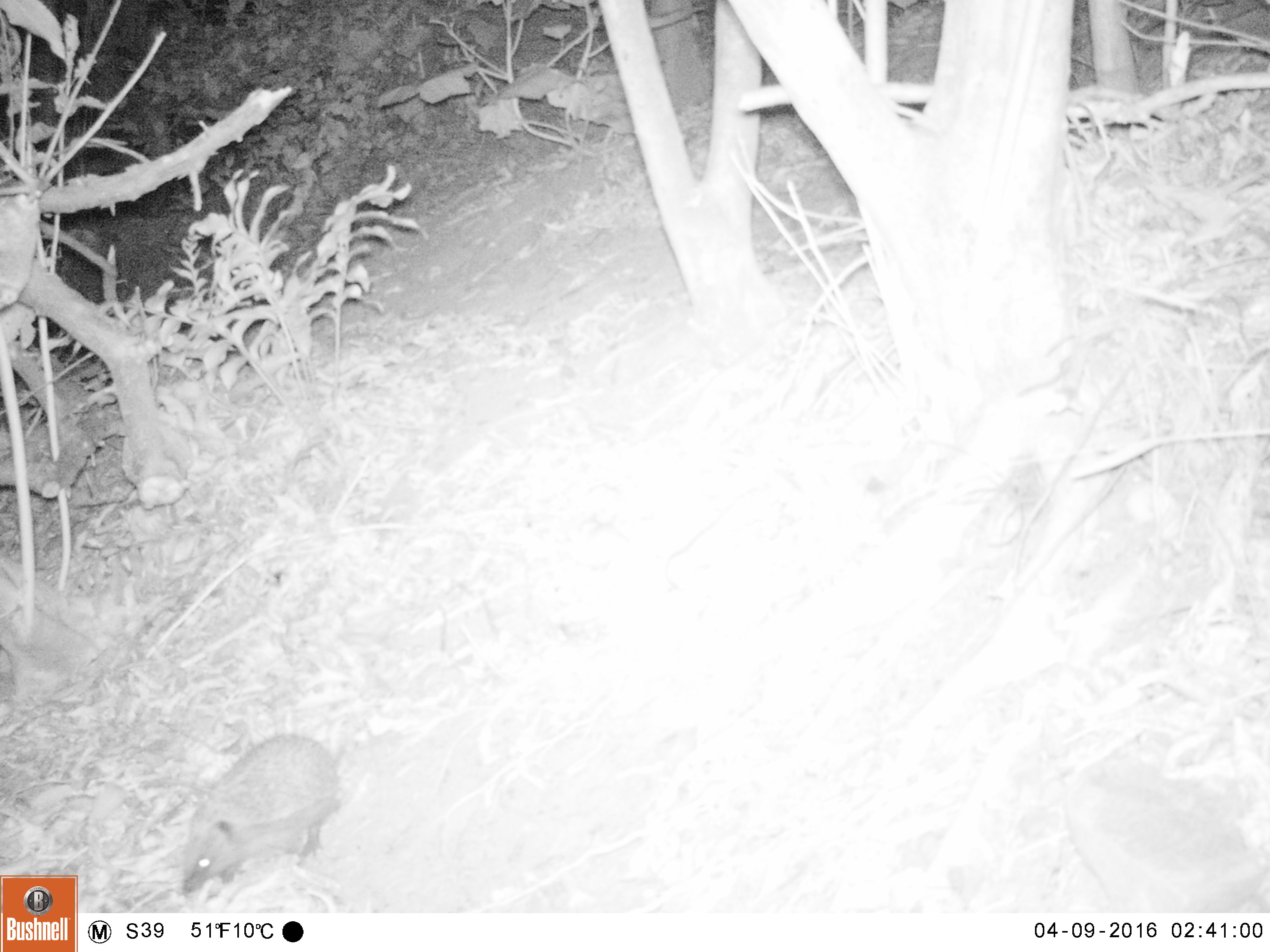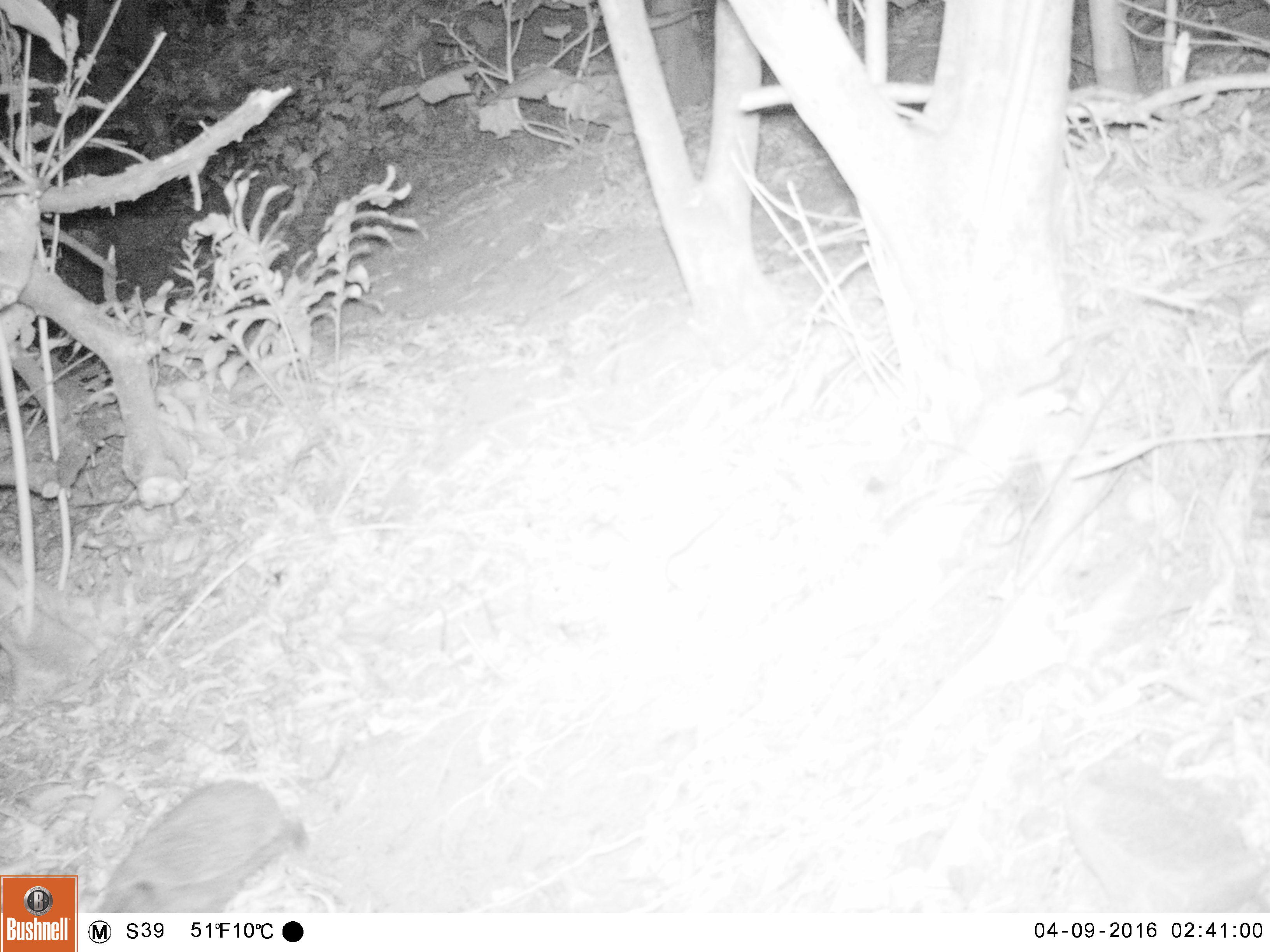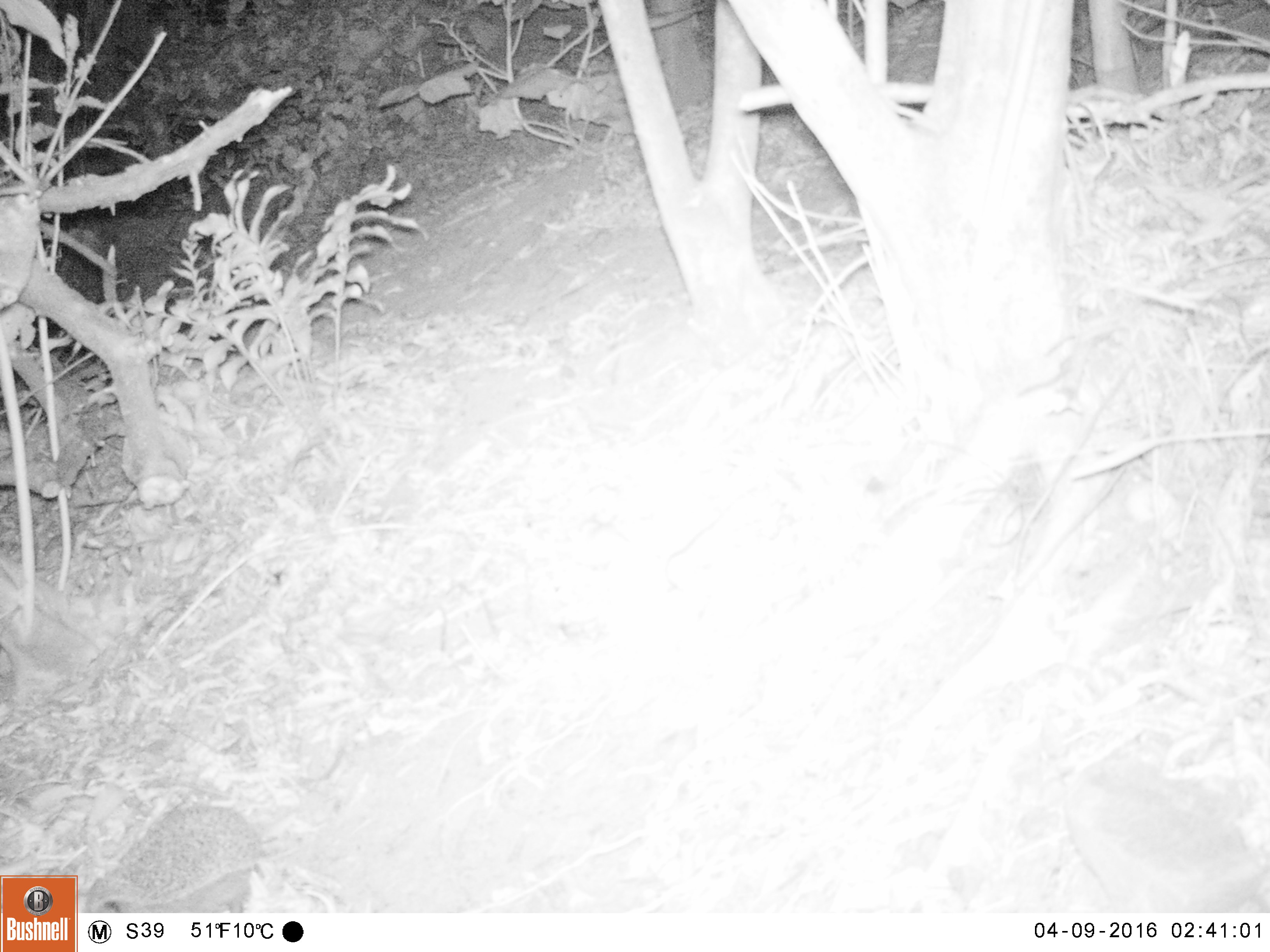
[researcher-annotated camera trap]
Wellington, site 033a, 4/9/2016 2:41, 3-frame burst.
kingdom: Animalia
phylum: Chordata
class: Mammalia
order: Eulipotyphla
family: Erinaceidae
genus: Erinaceus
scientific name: Erinaceus europaeus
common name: hedgehog